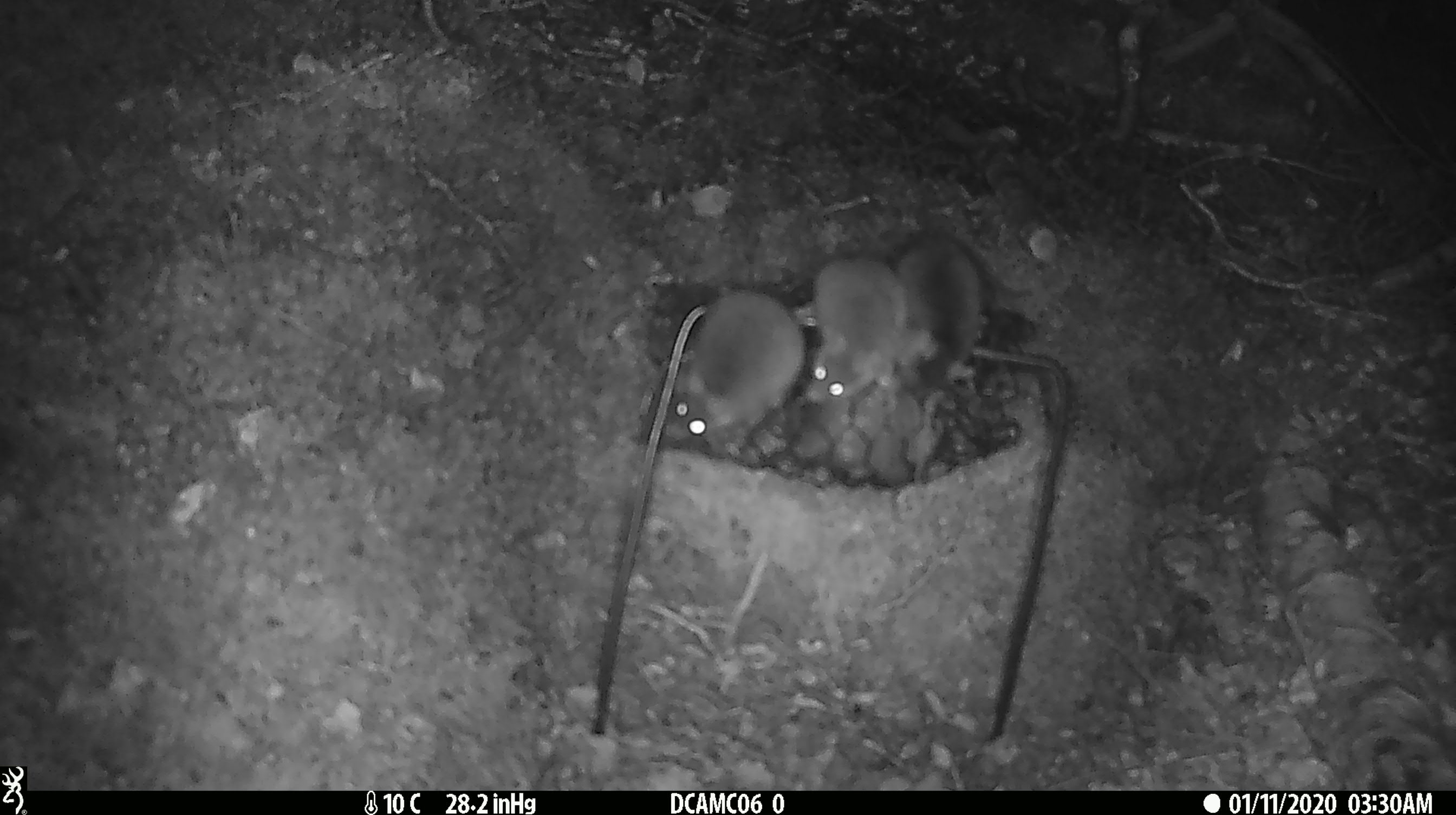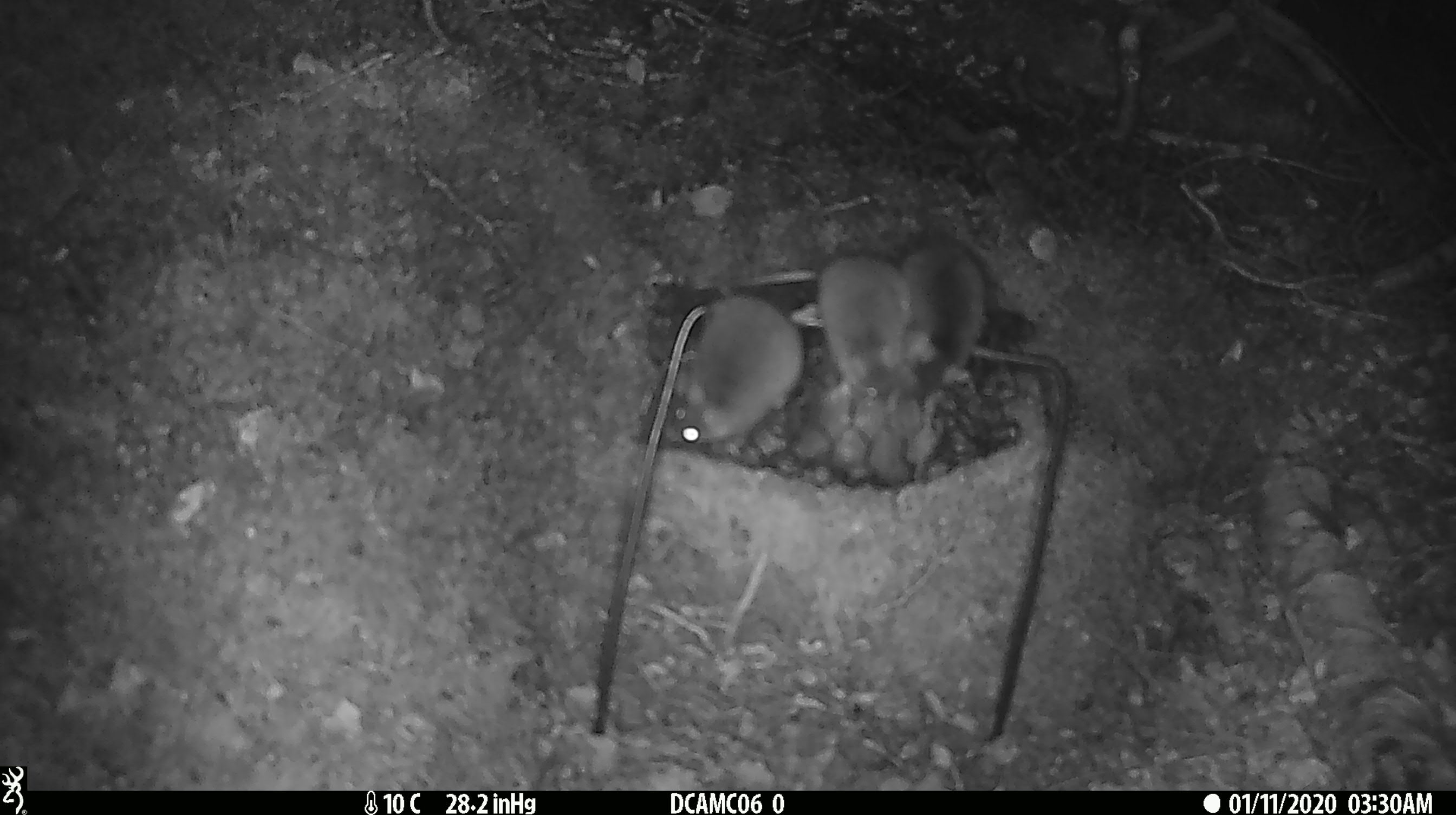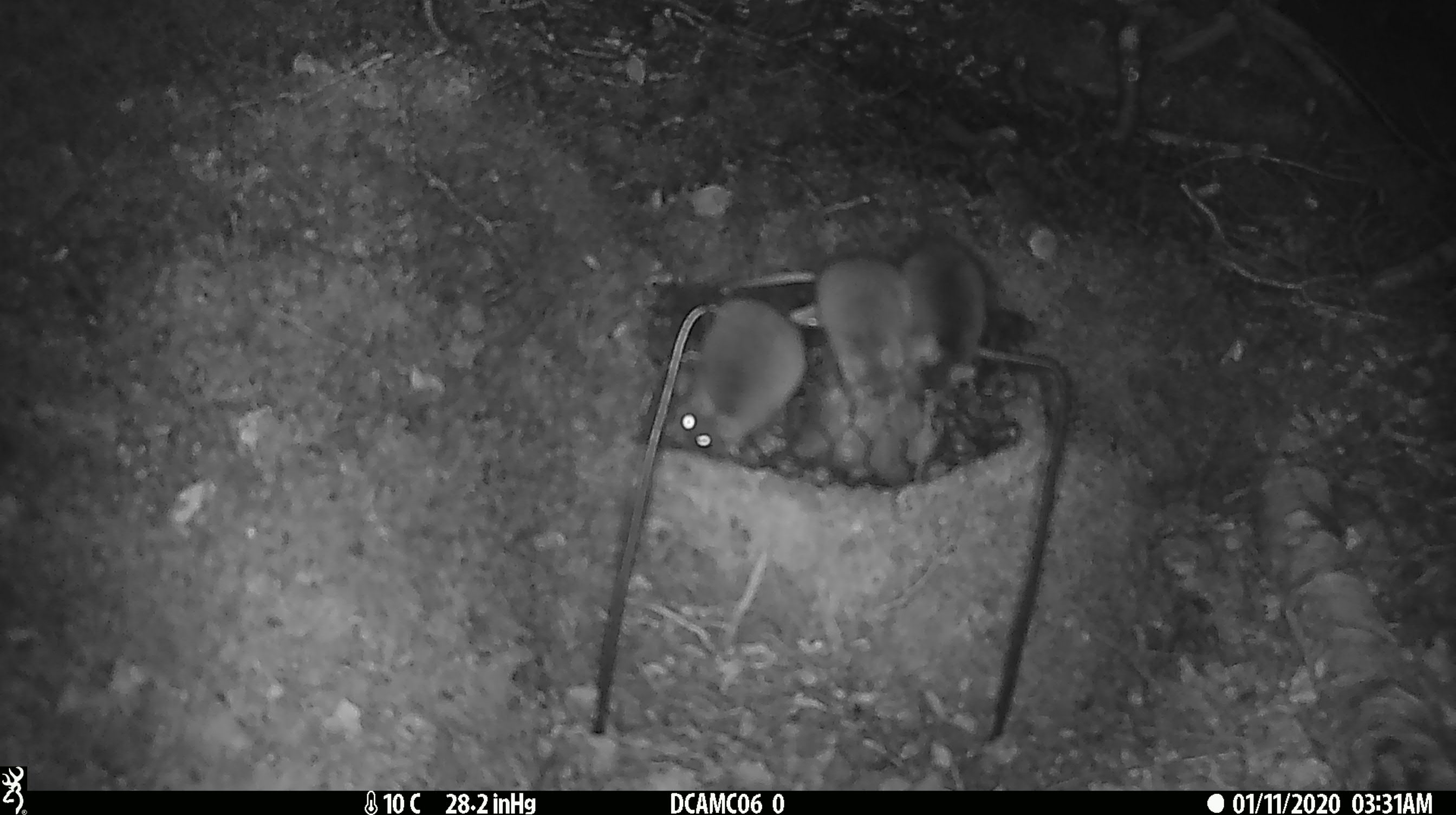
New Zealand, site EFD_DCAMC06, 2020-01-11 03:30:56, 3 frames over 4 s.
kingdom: Animalia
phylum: Chordata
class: Mammalia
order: Rodentia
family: Muridae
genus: Mus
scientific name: Mus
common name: mouse